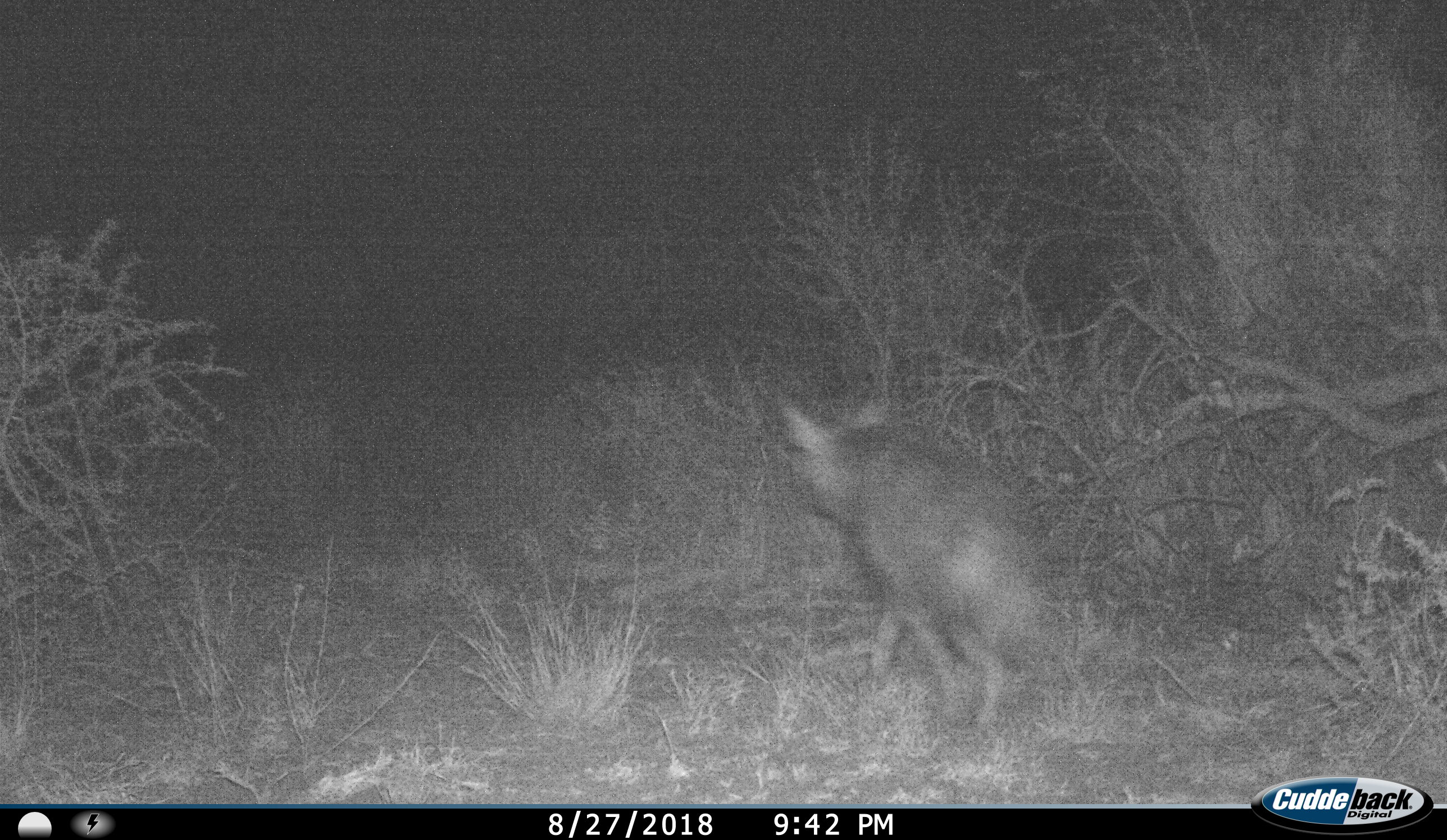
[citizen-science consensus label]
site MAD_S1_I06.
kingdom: Animalia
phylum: Chordata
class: Mammalia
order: Carnivora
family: Canidae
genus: Otocyon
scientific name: Otocyon megalotis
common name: bat-eared fox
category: foxbateared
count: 1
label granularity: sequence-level